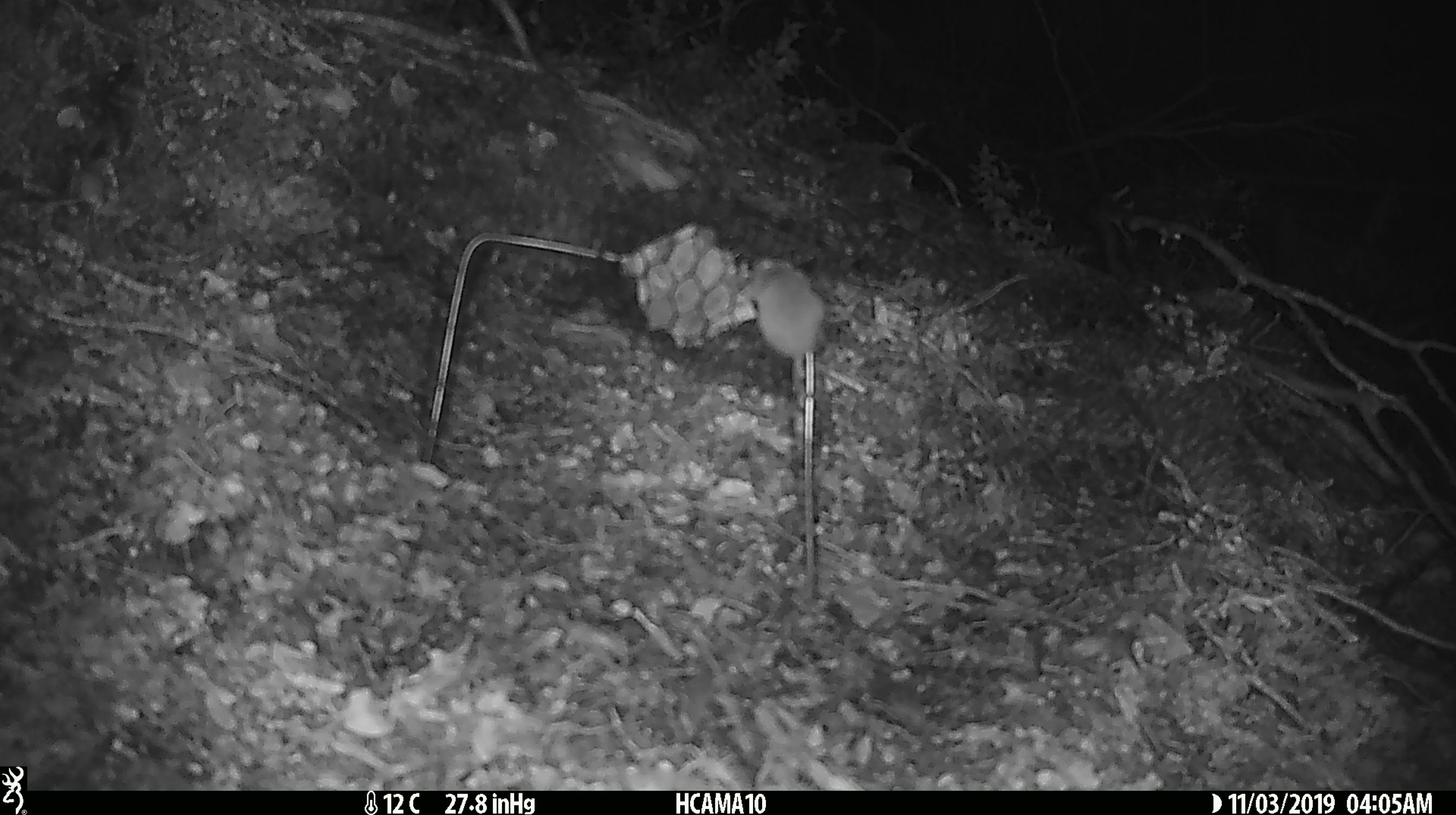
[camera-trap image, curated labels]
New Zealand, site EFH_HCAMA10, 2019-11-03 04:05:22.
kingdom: Animalia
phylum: Chordata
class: Mammalia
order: Rodentia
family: Muridae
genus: Mus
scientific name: Mus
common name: mouse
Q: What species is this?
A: Mouse (Mus).